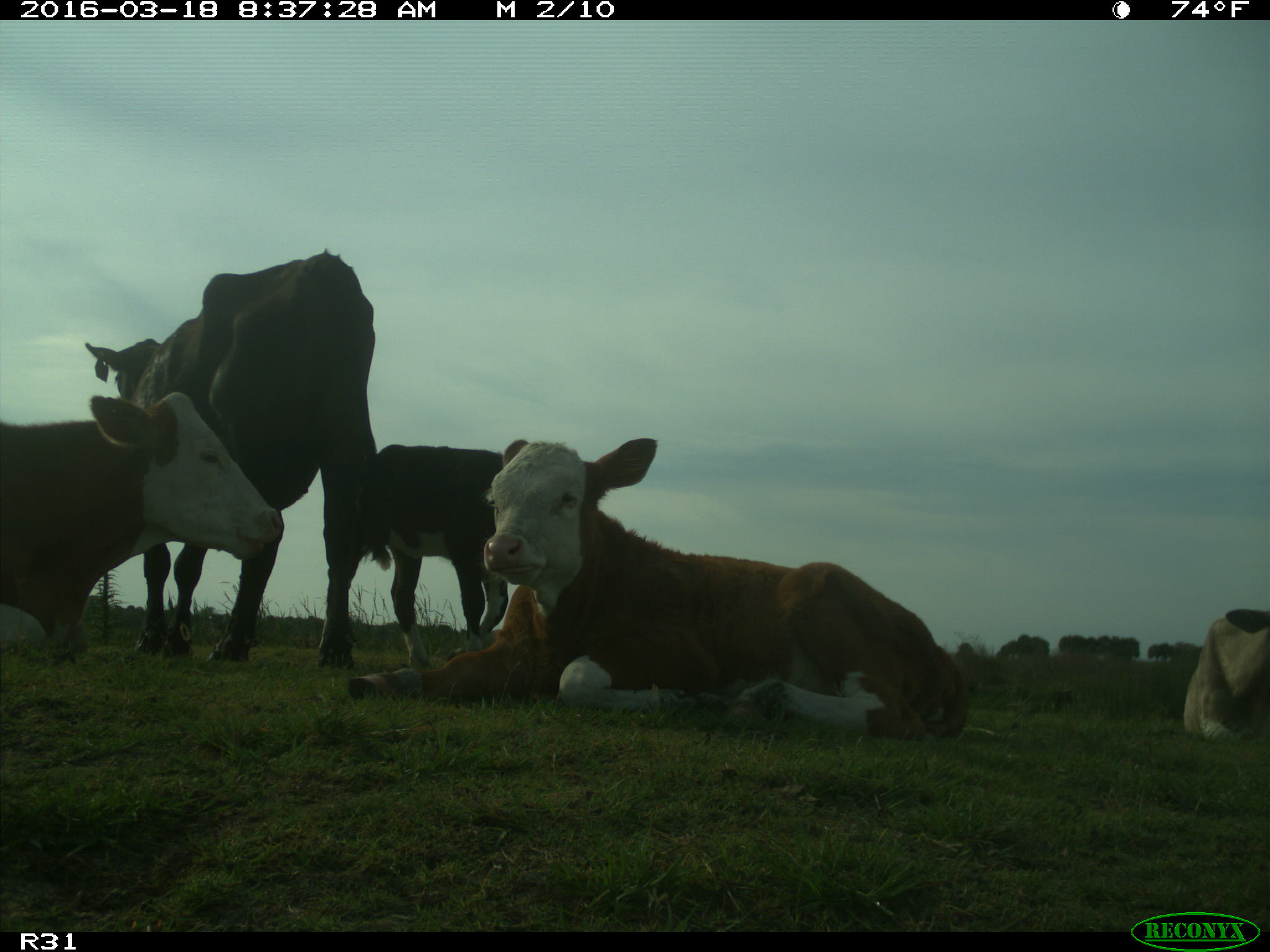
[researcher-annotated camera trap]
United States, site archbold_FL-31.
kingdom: Animalia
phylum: Chordata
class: Mammalia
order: Artiodactyla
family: Bovidae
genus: Bos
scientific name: Bos taurus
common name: domestic cow